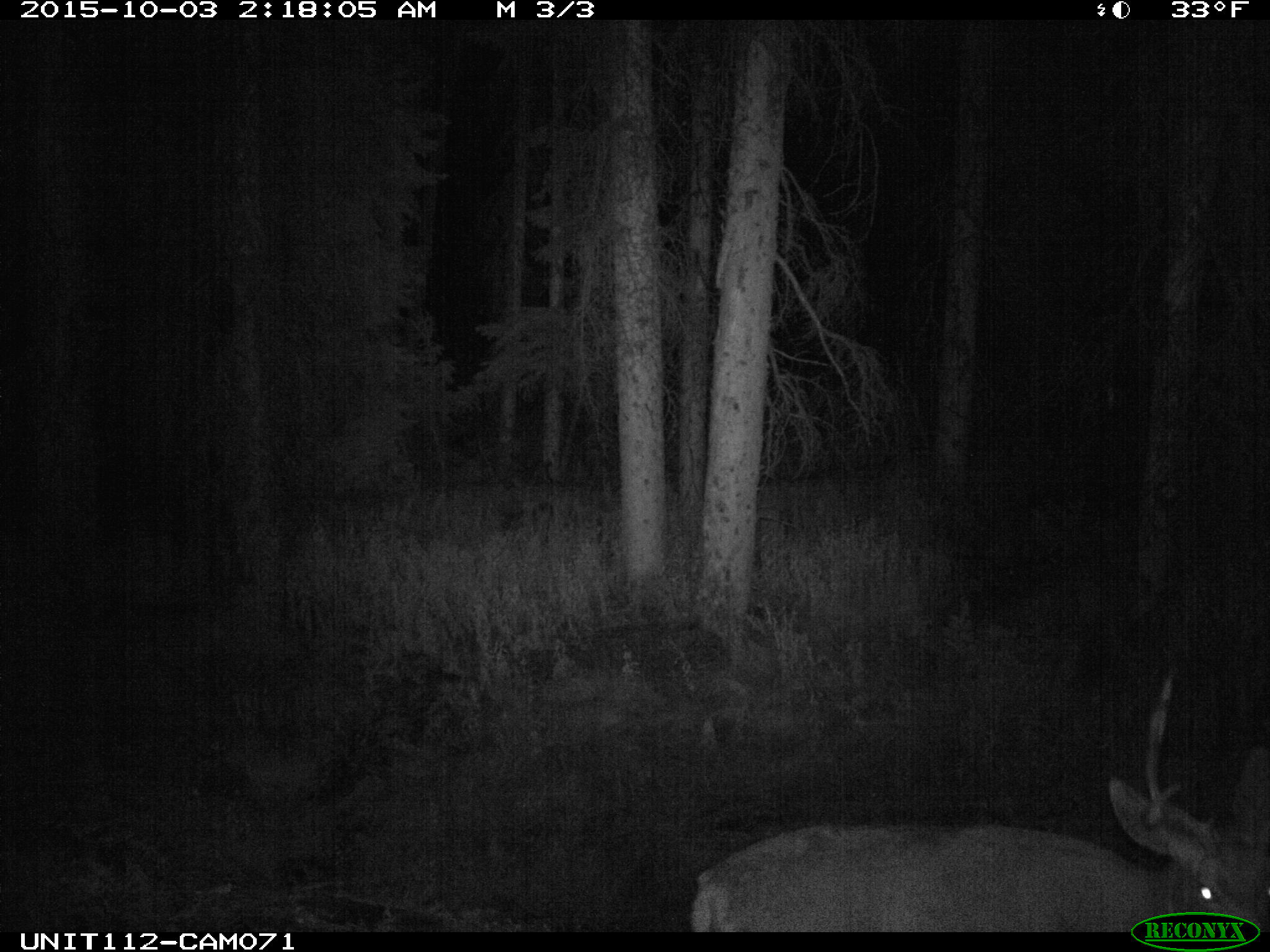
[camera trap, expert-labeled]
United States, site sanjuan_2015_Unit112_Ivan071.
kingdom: Animalia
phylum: Chordata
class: Mammalia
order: Artiodactyla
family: Cervidae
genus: Odocoileus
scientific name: Odocoileus hemionus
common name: mule deer